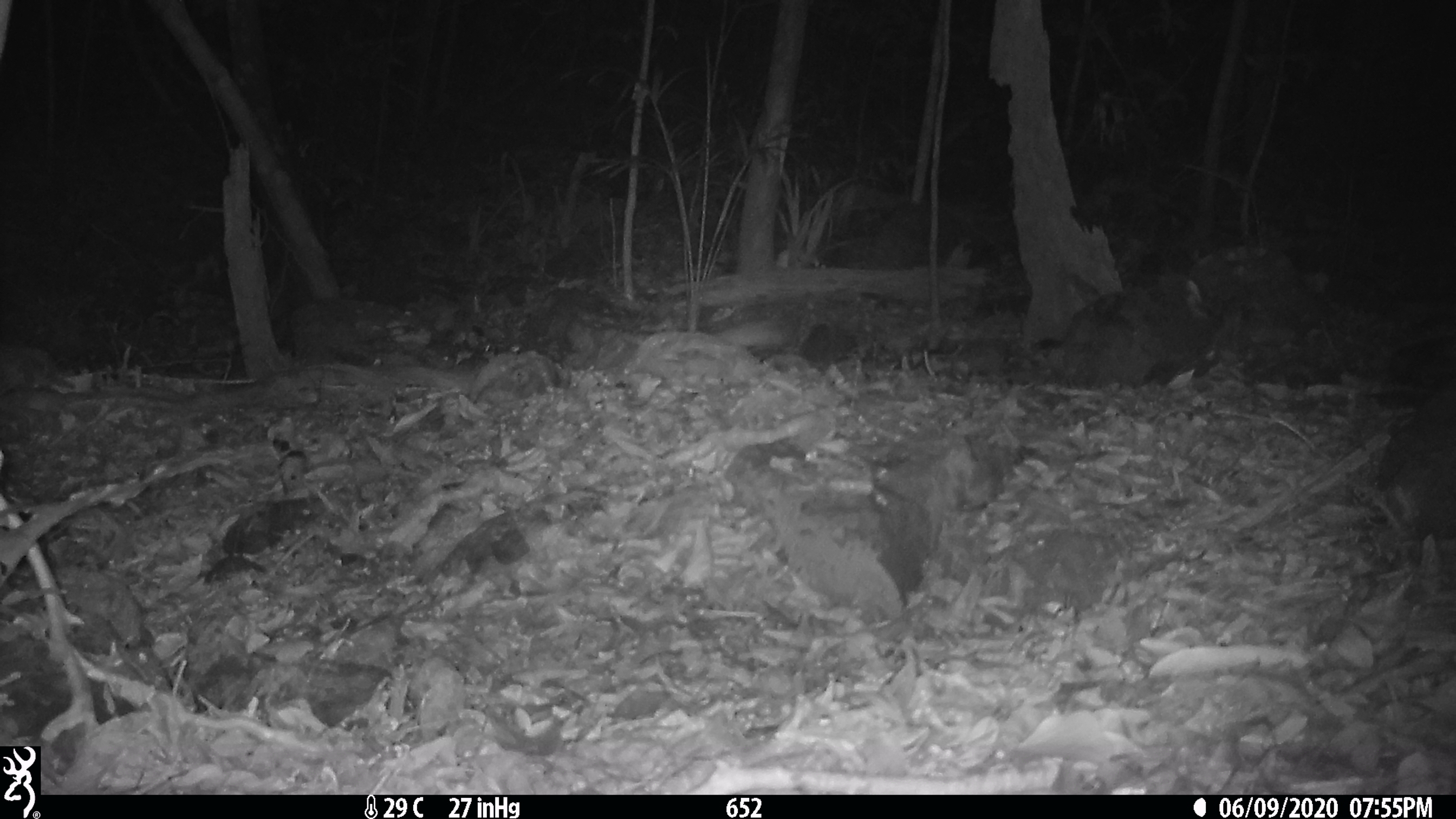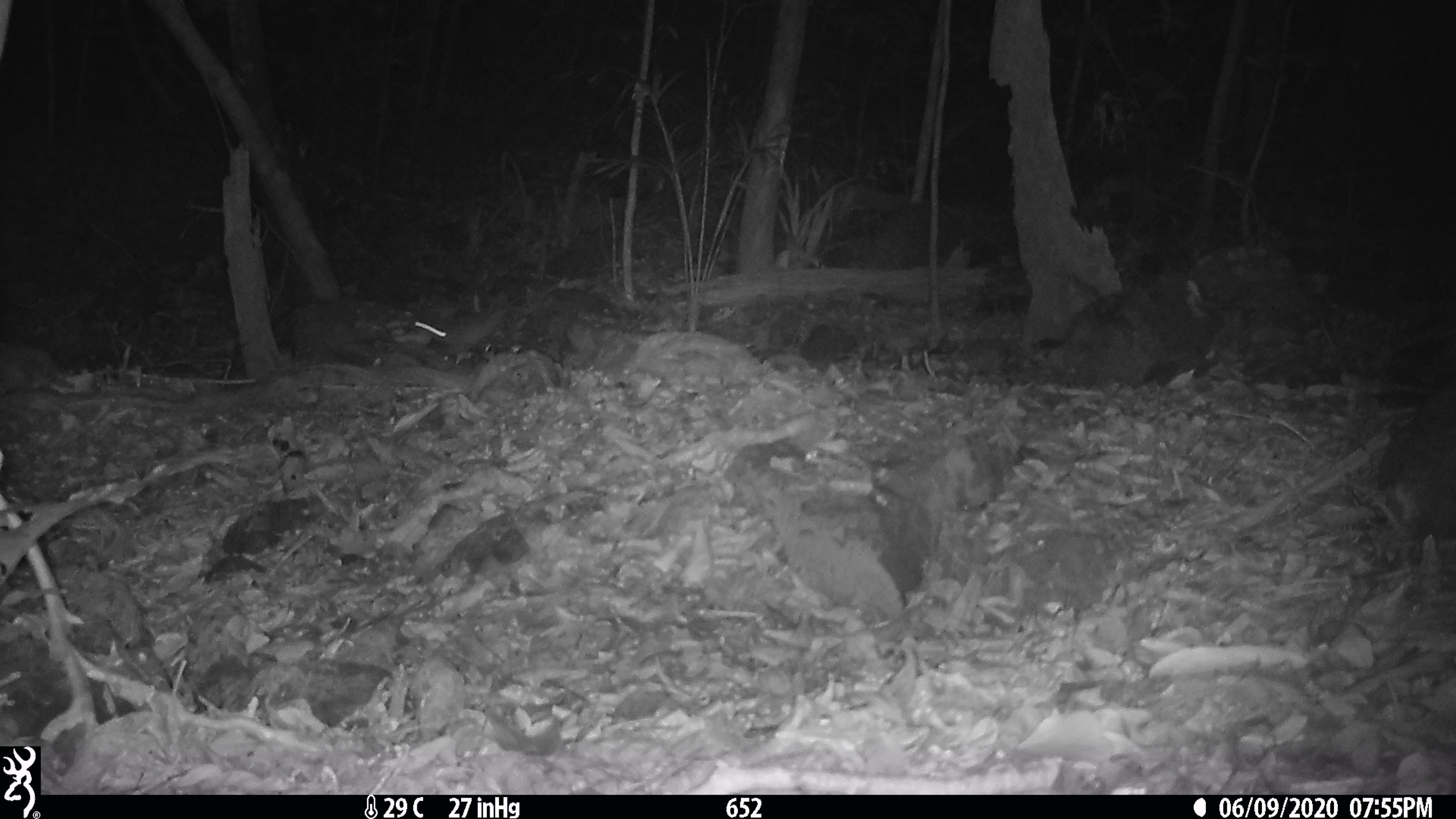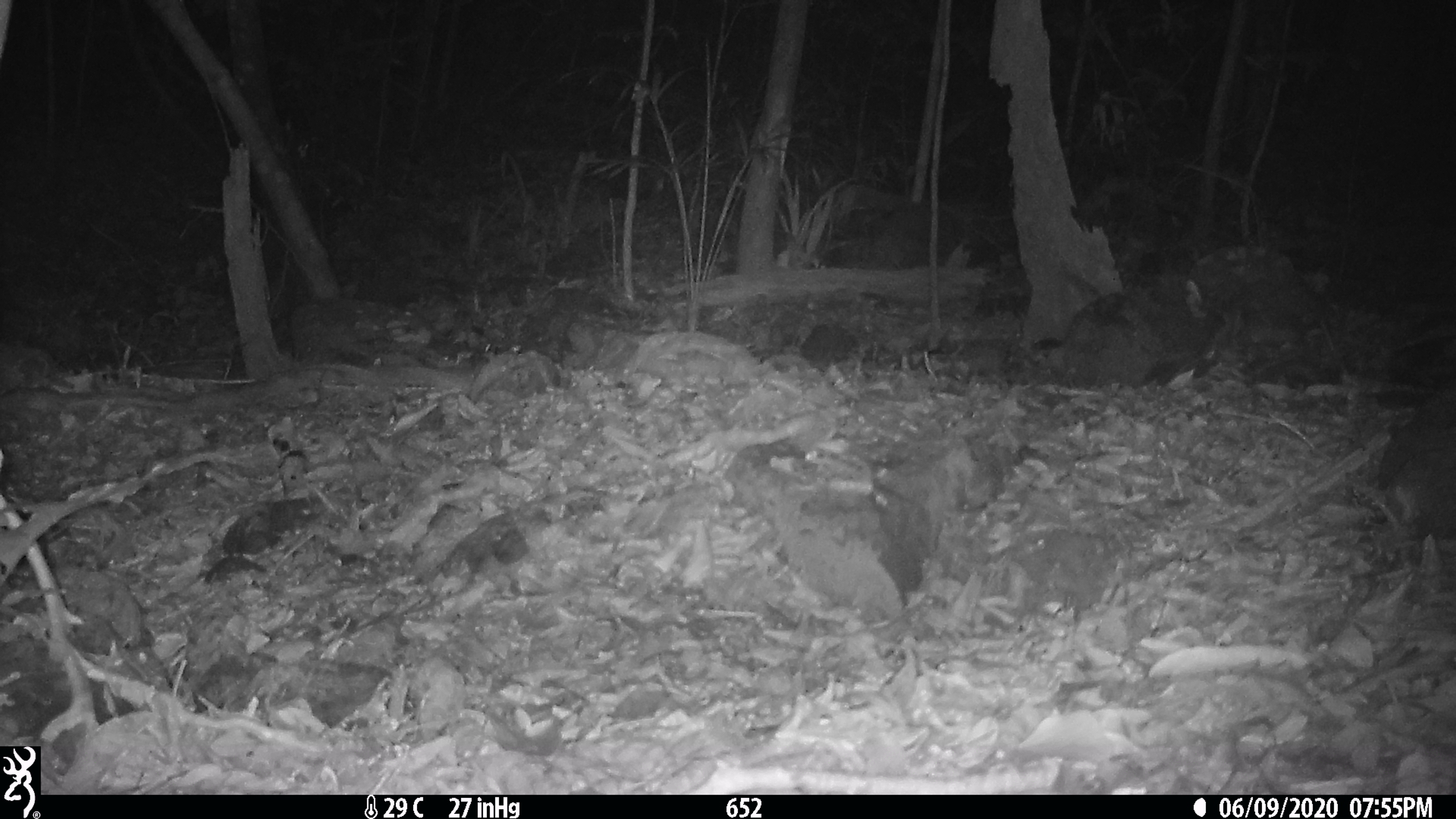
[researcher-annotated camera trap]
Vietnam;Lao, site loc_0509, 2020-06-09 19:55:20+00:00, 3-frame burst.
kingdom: Animalia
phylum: Chordata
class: Mammalia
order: Rodentia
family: Muridae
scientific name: Muridae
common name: old-world mice and rats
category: unidentified murid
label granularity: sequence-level